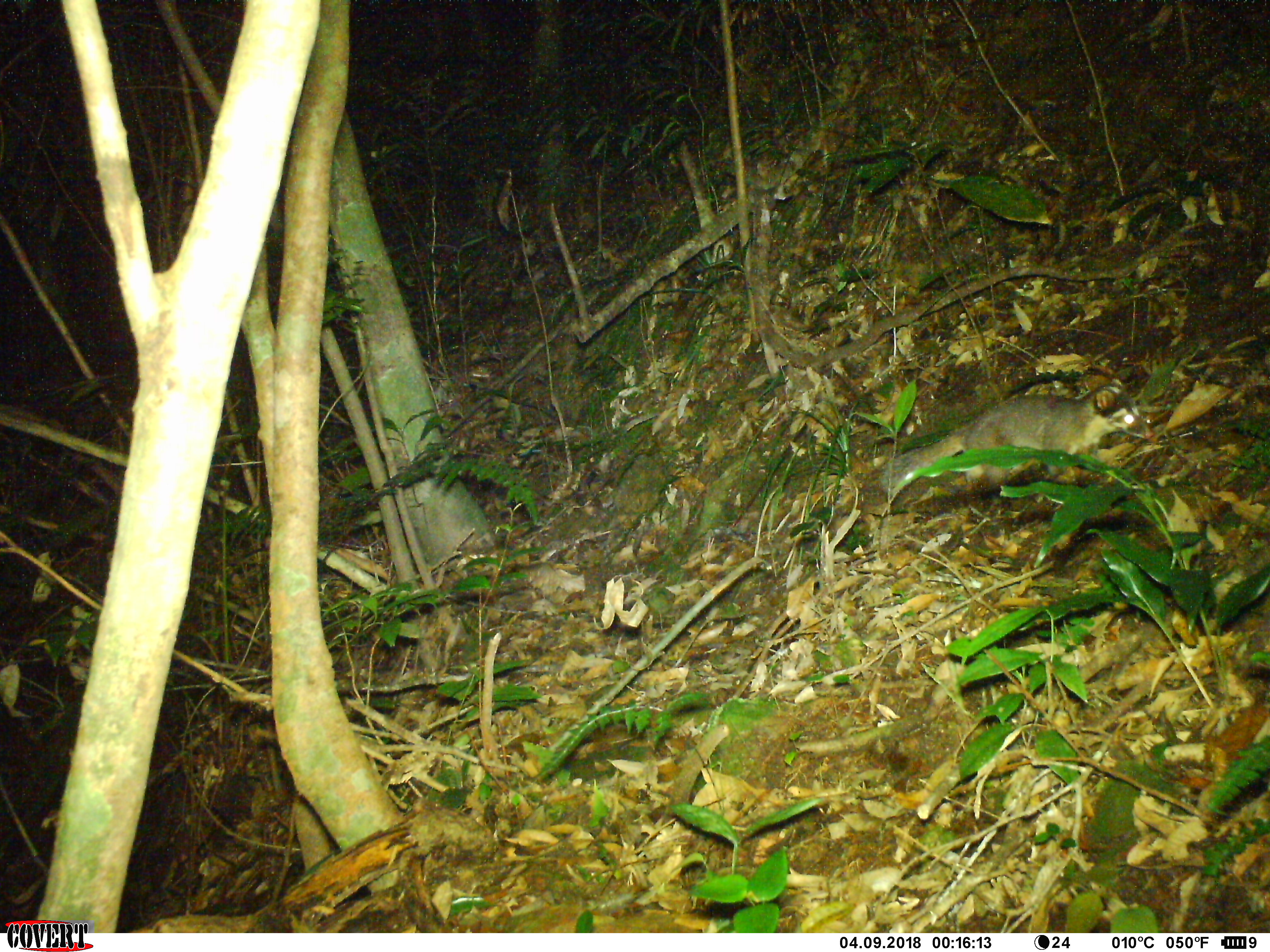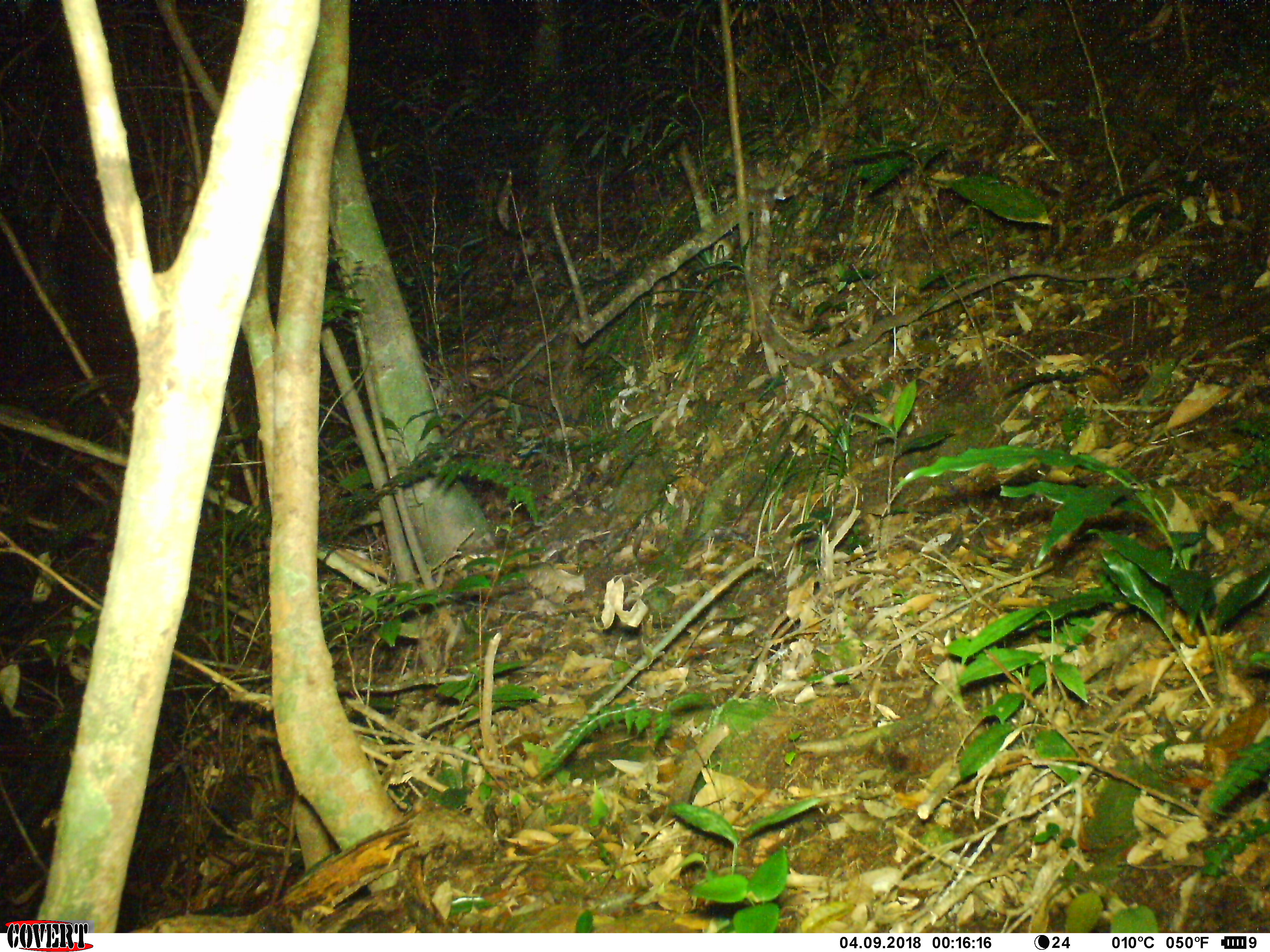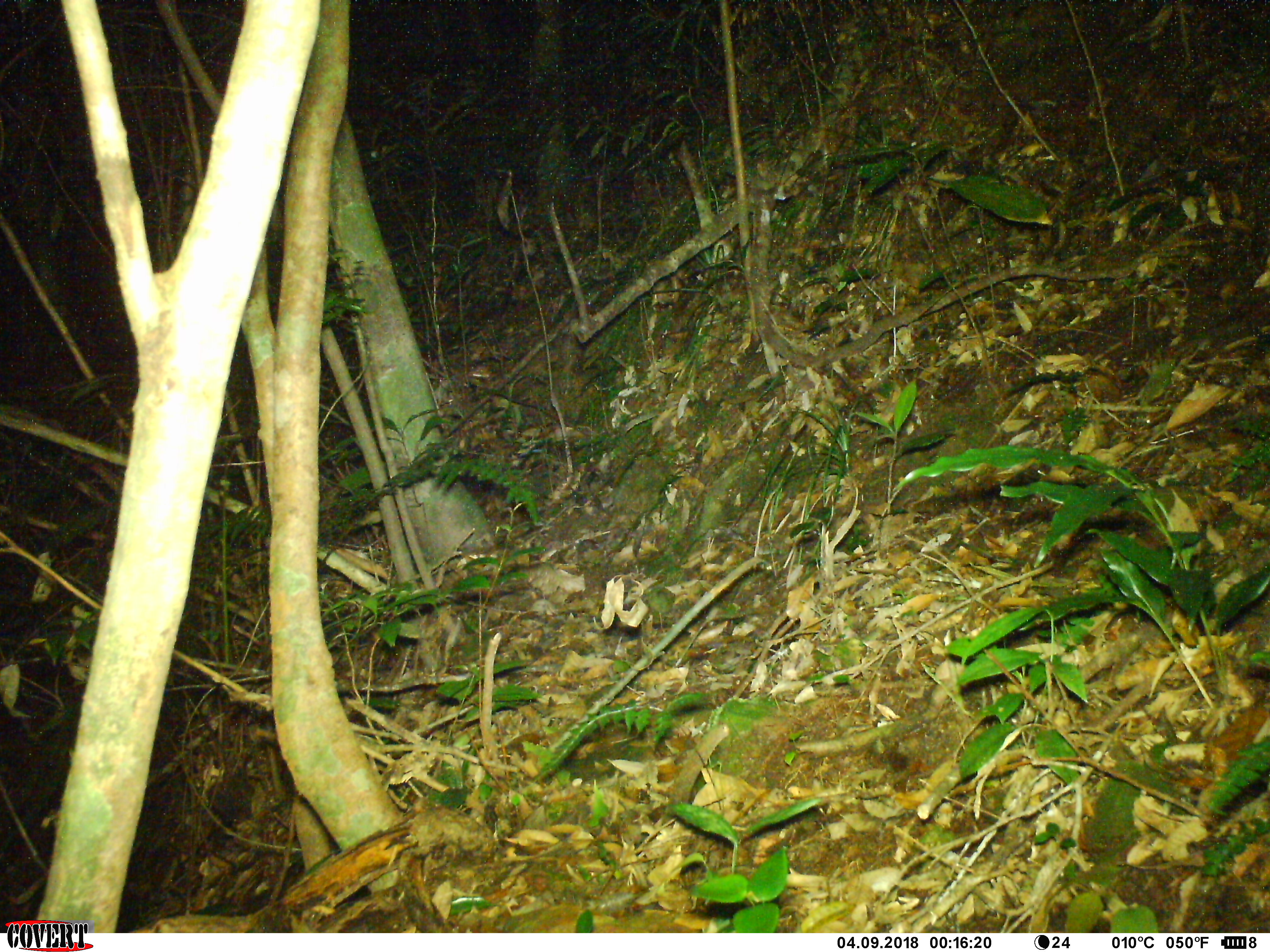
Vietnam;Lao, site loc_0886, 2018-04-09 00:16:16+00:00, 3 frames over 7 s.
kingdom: Animalia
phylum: Chordata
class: Mammalia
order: Carnivora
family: Mustelidae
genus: Melogale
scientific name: Melogale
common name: ferret badger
Ferret badger (Melogale). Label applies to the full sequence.